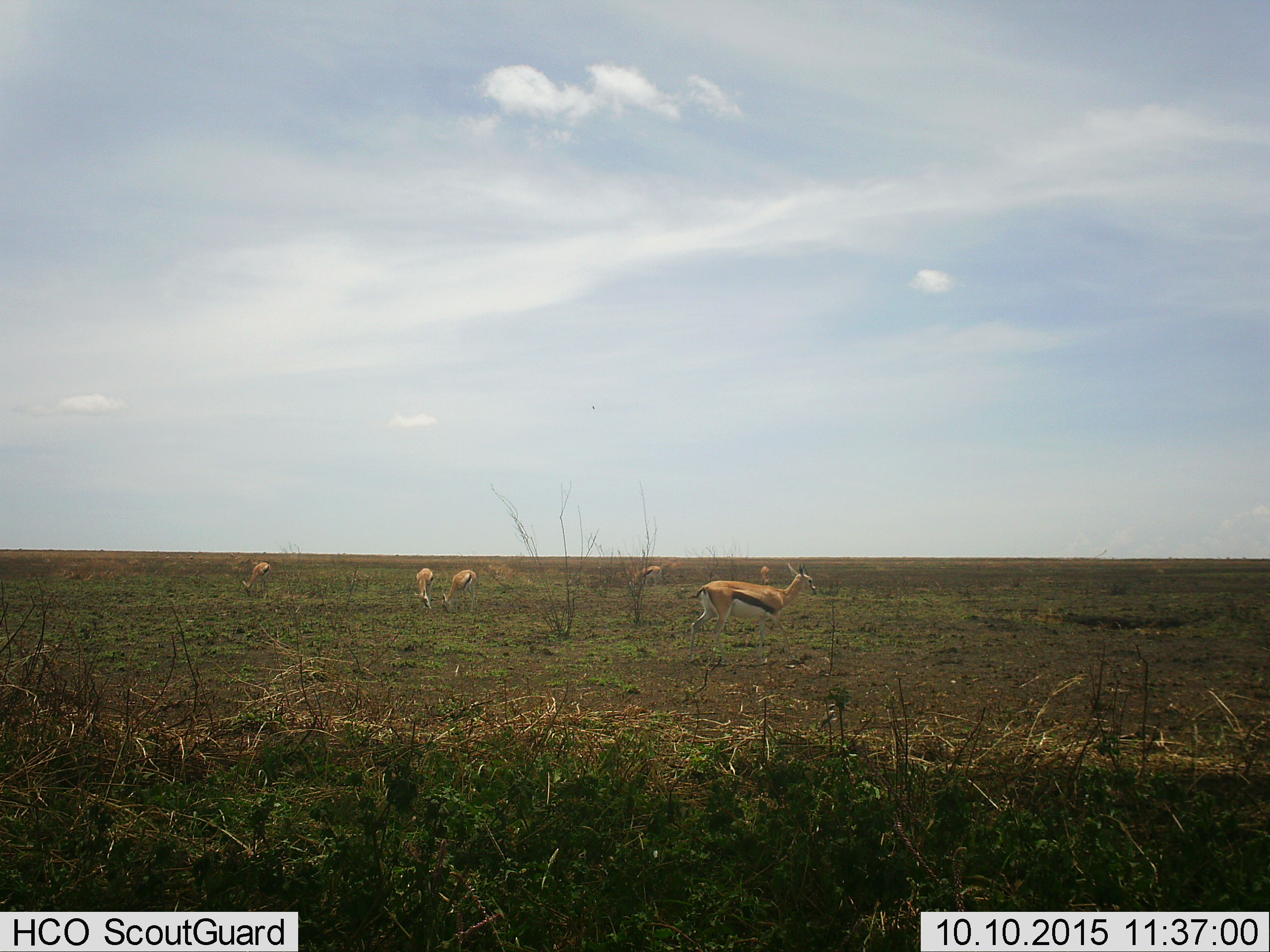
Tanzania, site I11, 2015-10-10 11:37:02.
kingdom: Animalia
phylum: Chordata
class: Mammalia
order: Artiodactyla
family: Bovidae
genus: Eudorcas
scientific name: Eudorcas thomsonii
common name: thomson's gazelle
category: gazellethomsons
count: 6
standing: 78%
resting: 0%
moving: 11%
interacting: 0%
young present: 0%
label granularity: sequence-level